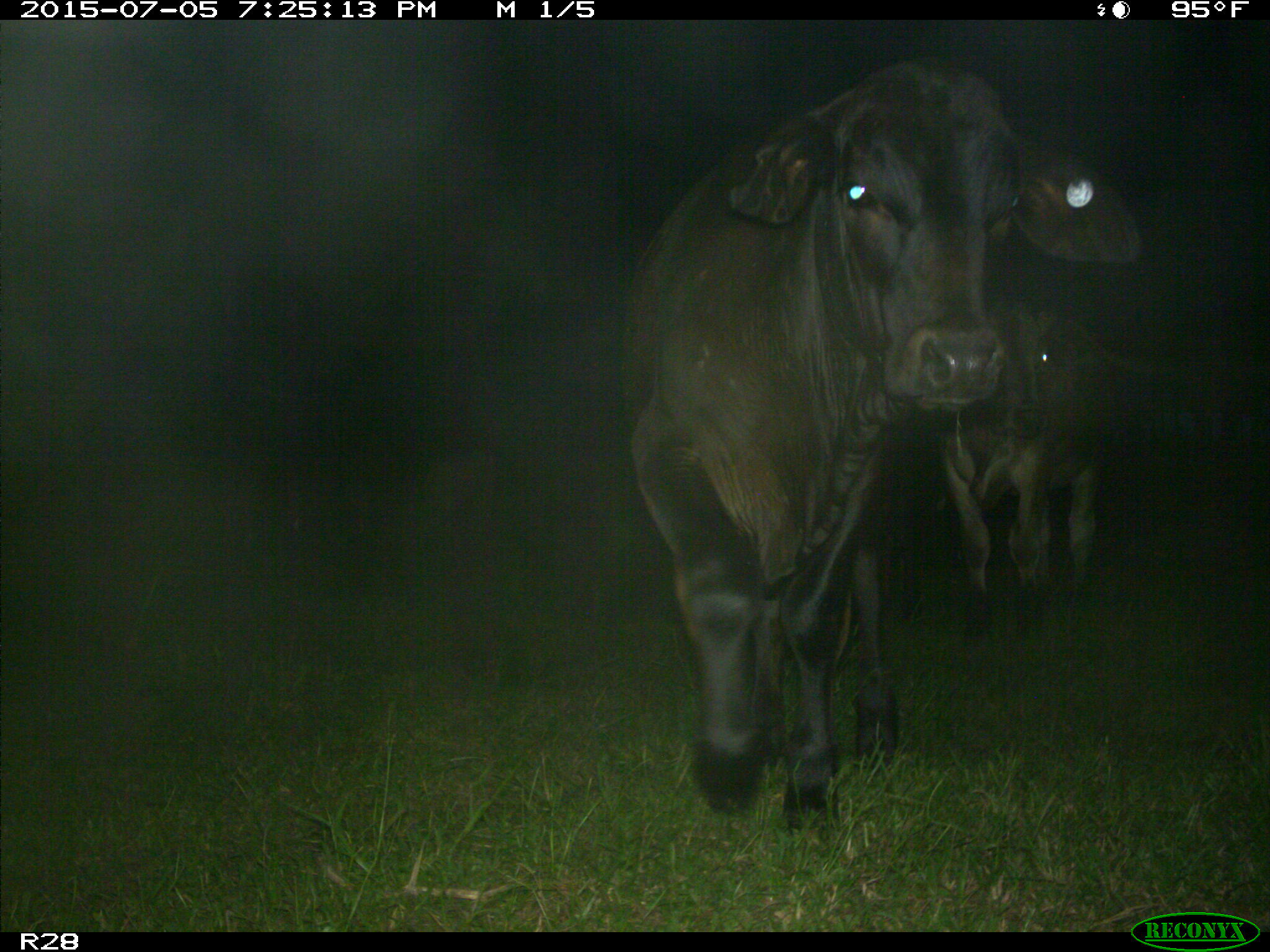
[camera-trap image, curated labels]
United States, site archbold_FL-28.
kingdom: Animalia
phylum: Chordata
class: Mammalia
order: Artiodactyla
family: Bovidae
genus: Bos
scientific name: Bos taurus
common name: domestic cow